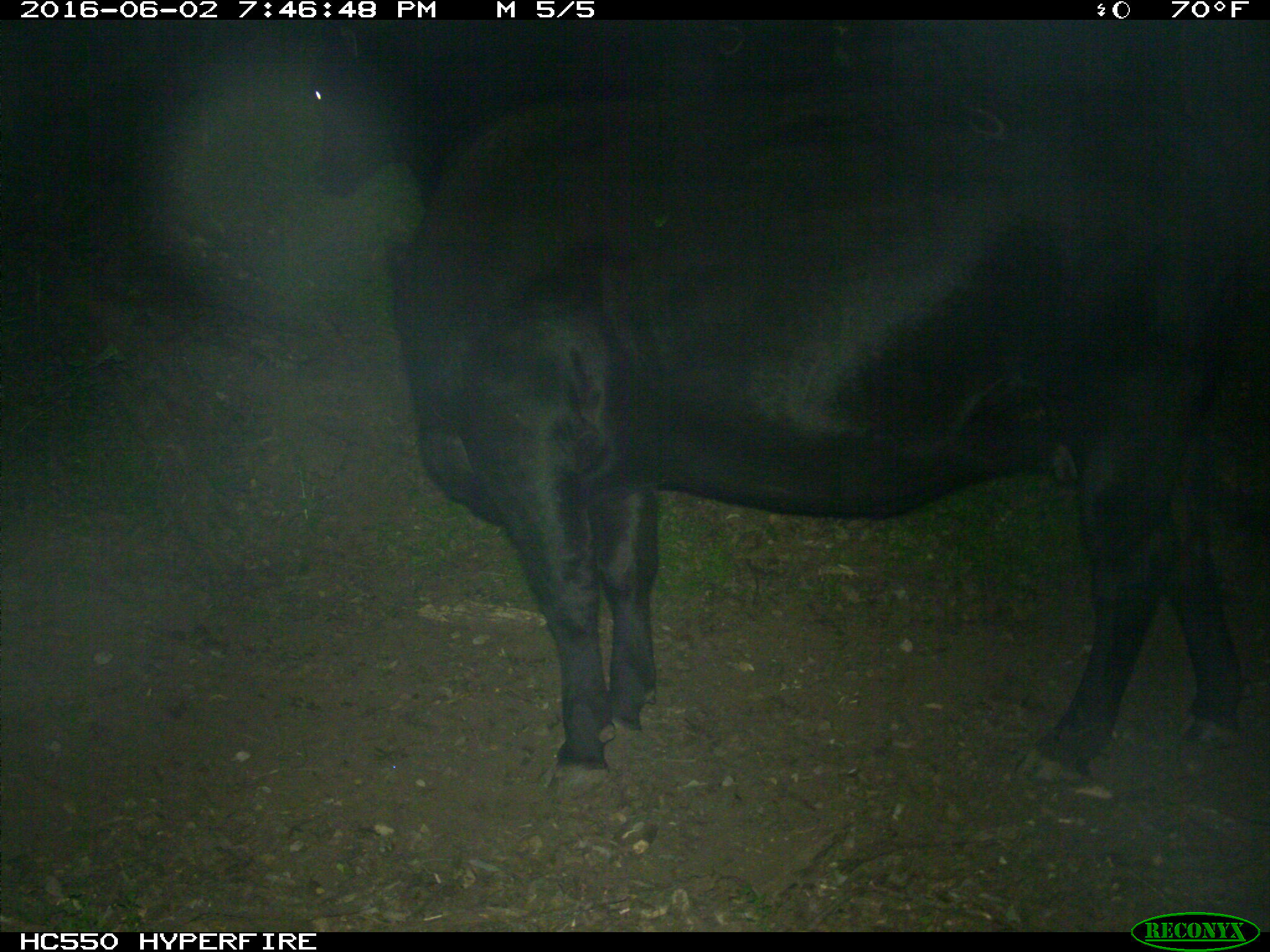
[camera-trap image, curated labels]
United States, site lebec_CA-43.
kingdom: Animalia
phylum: Chordata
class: Mammalia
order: Artiodactyla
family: Bovidae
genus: Bos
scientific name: Bos taurus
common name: domestic cow